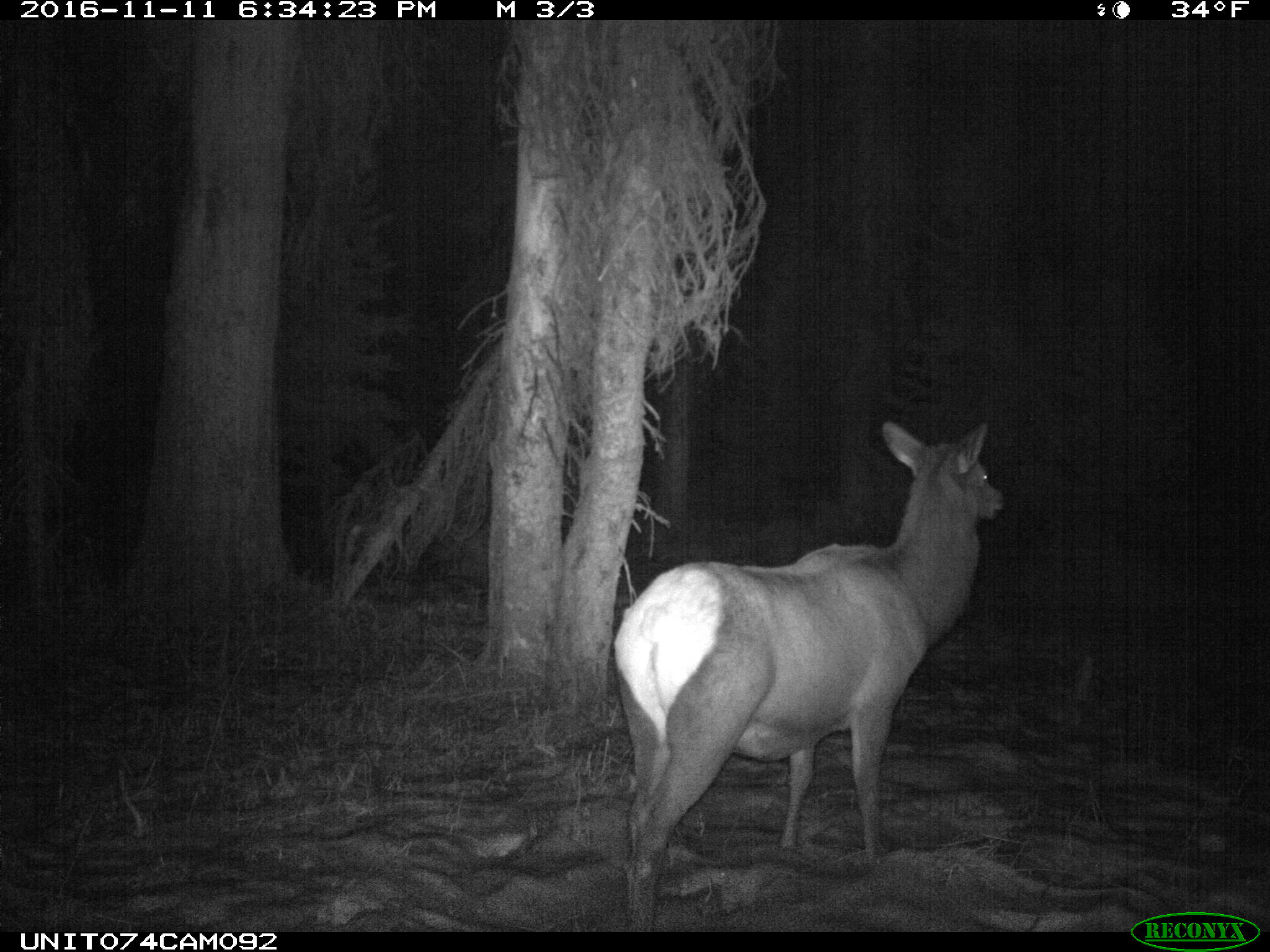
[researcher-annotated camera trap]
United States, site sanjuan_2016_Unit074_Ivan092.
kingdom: Animalia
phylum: Chordata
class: Mammalia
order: Artiodactyla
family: Cervidae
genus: Cervus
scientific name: Cervus elaphus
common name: red deer